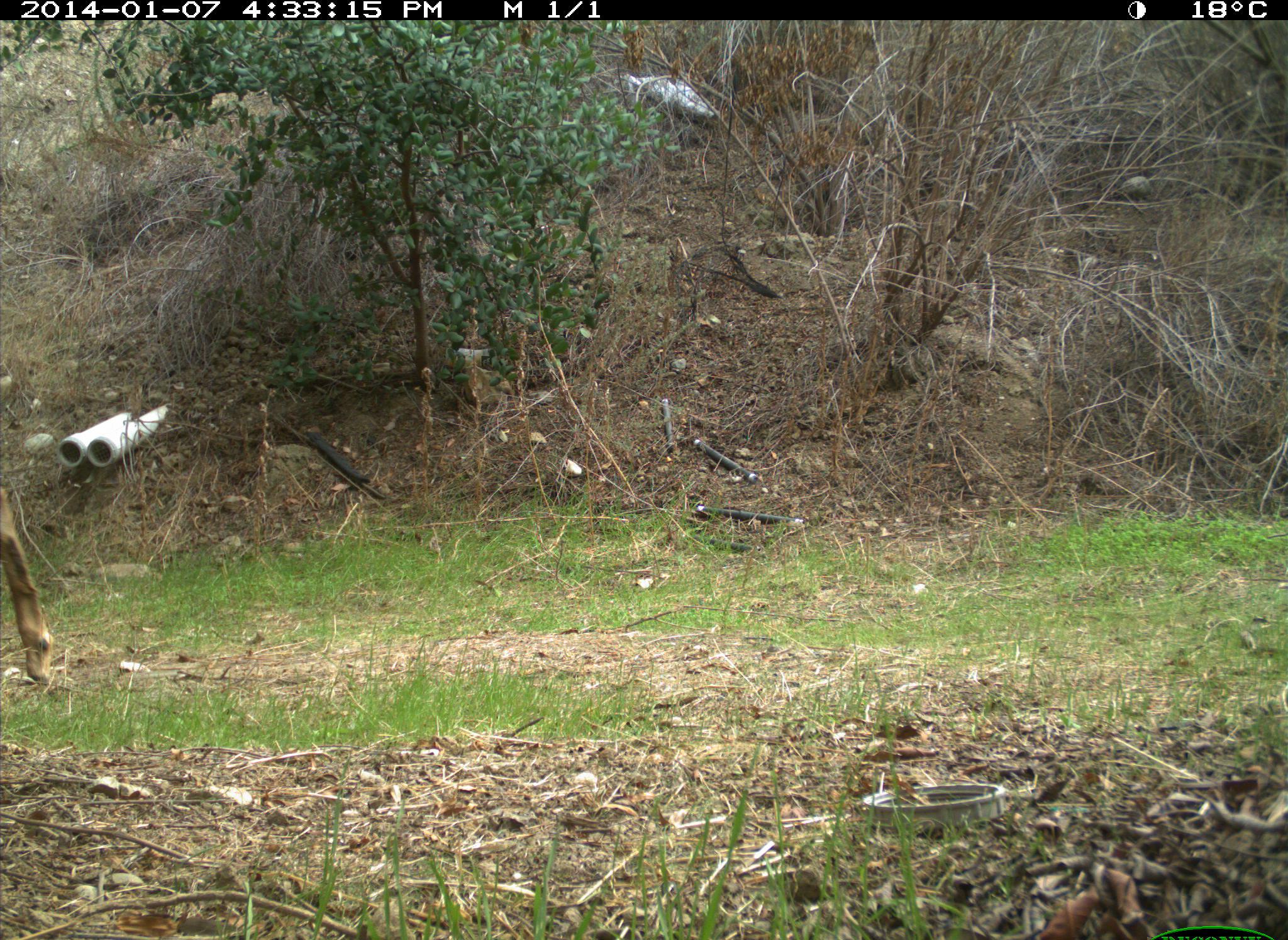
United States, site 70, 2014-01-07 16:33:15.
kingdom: Animalia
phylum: Chordata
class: Mammalia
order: Artiodactyla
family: Cervidae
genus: Odocoileus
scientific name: Odocoileus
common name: deer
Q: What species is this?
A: Deer (Odocoileus).